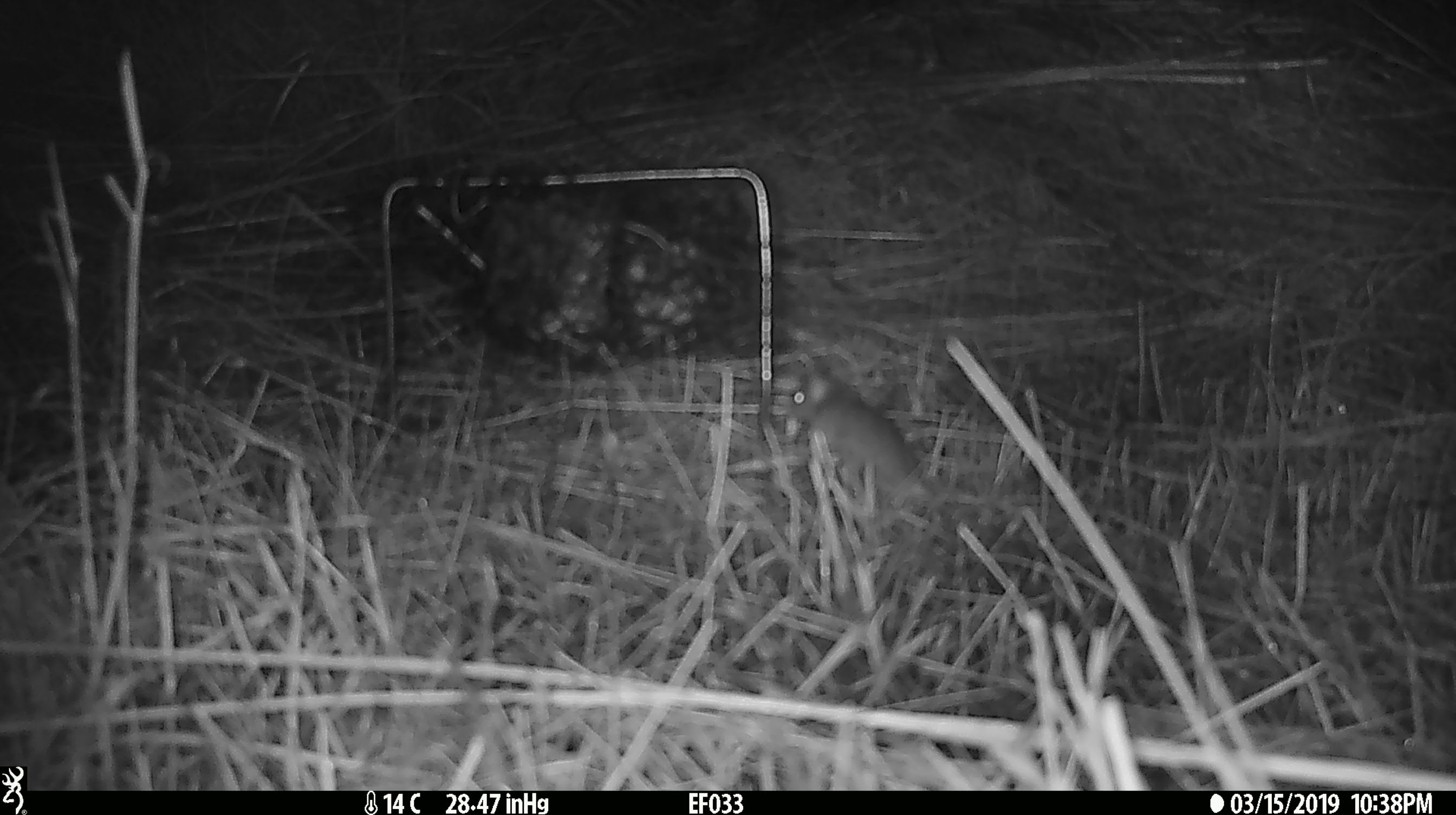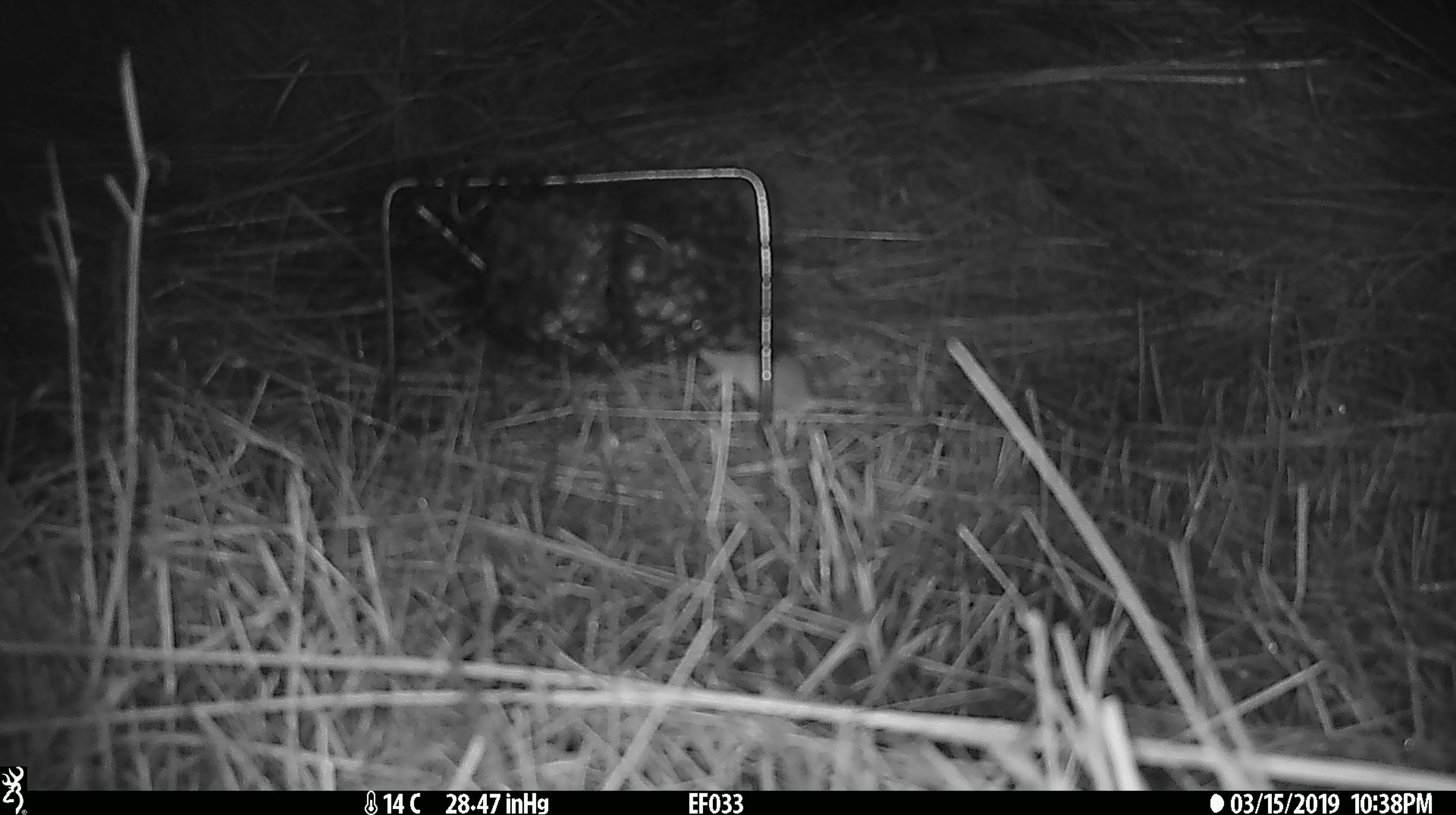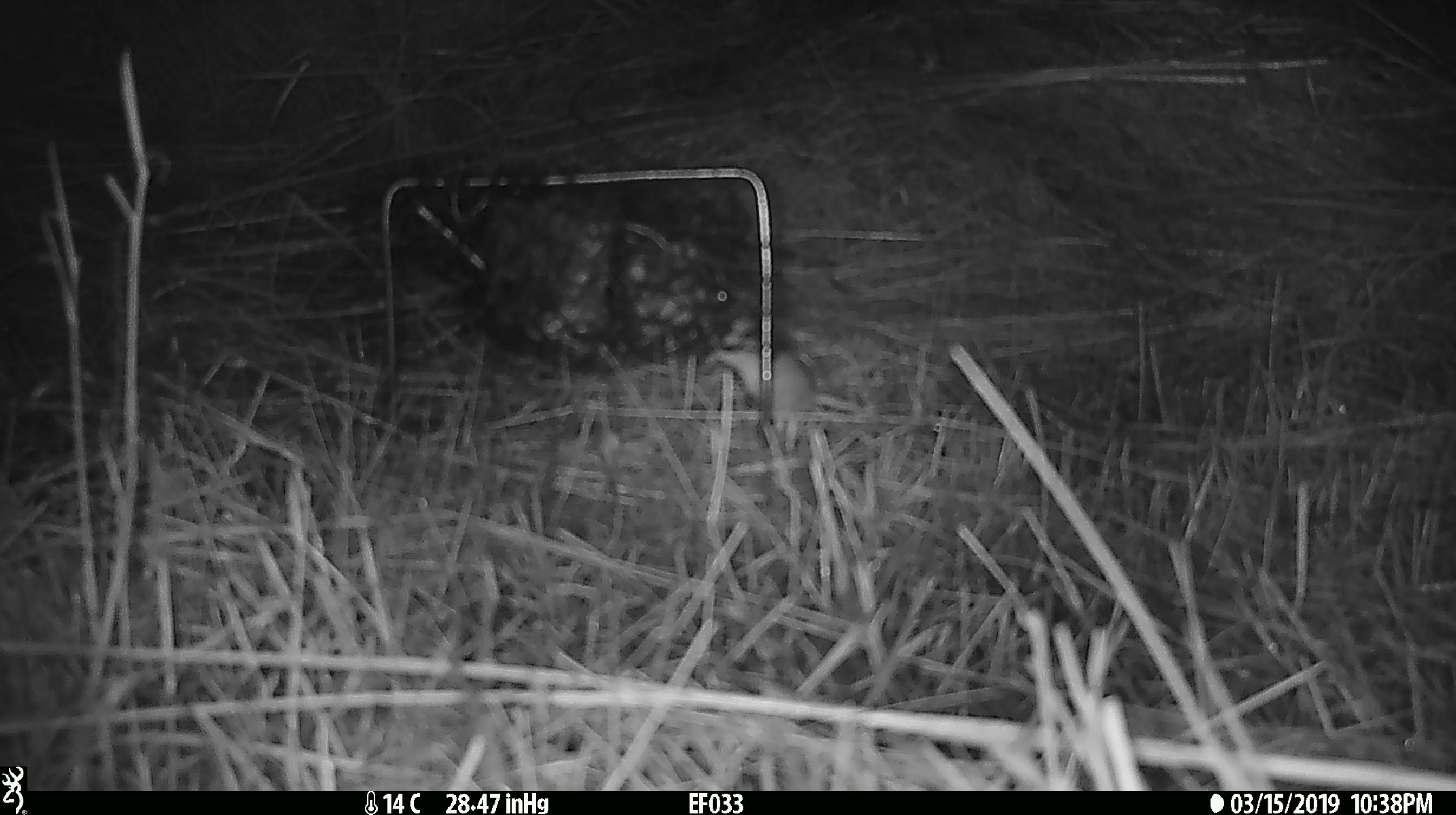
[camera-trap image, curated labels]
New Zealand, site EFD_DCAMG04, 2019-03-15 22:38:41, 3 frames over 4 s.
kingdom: Animalia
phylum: Chordata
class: Mammalia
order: Rodentia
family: Muridae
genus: Mus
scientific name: Mus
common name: mouse